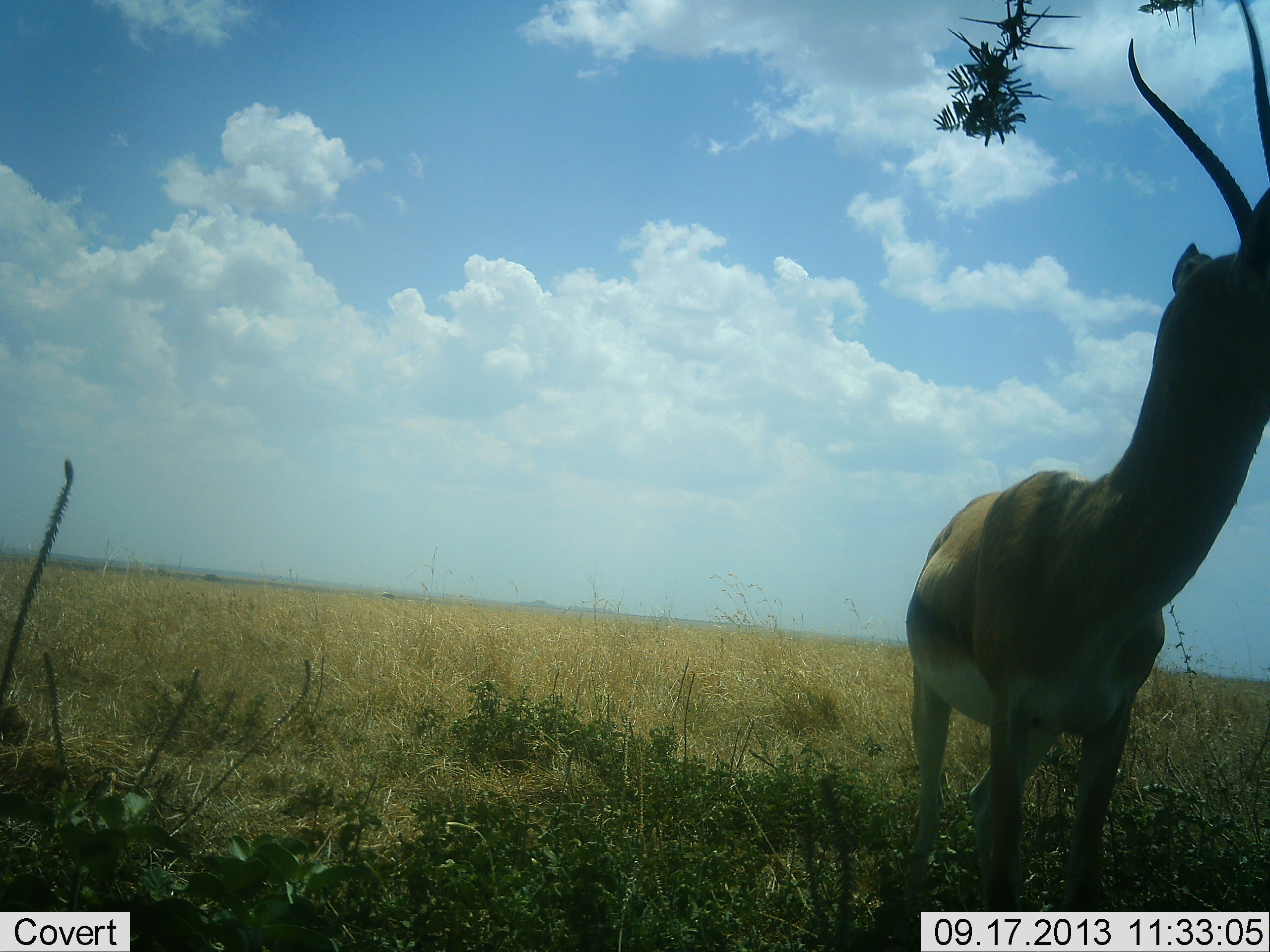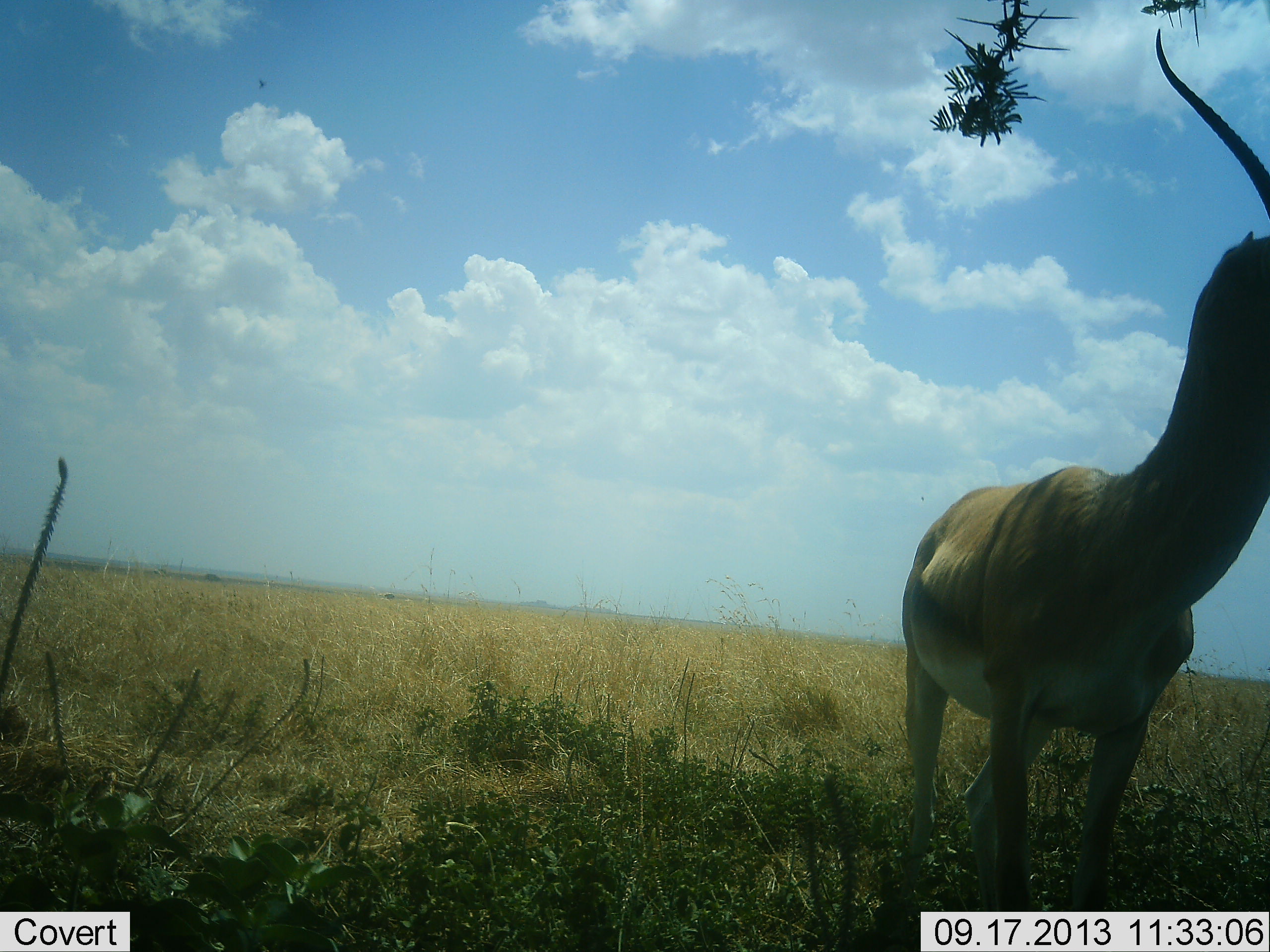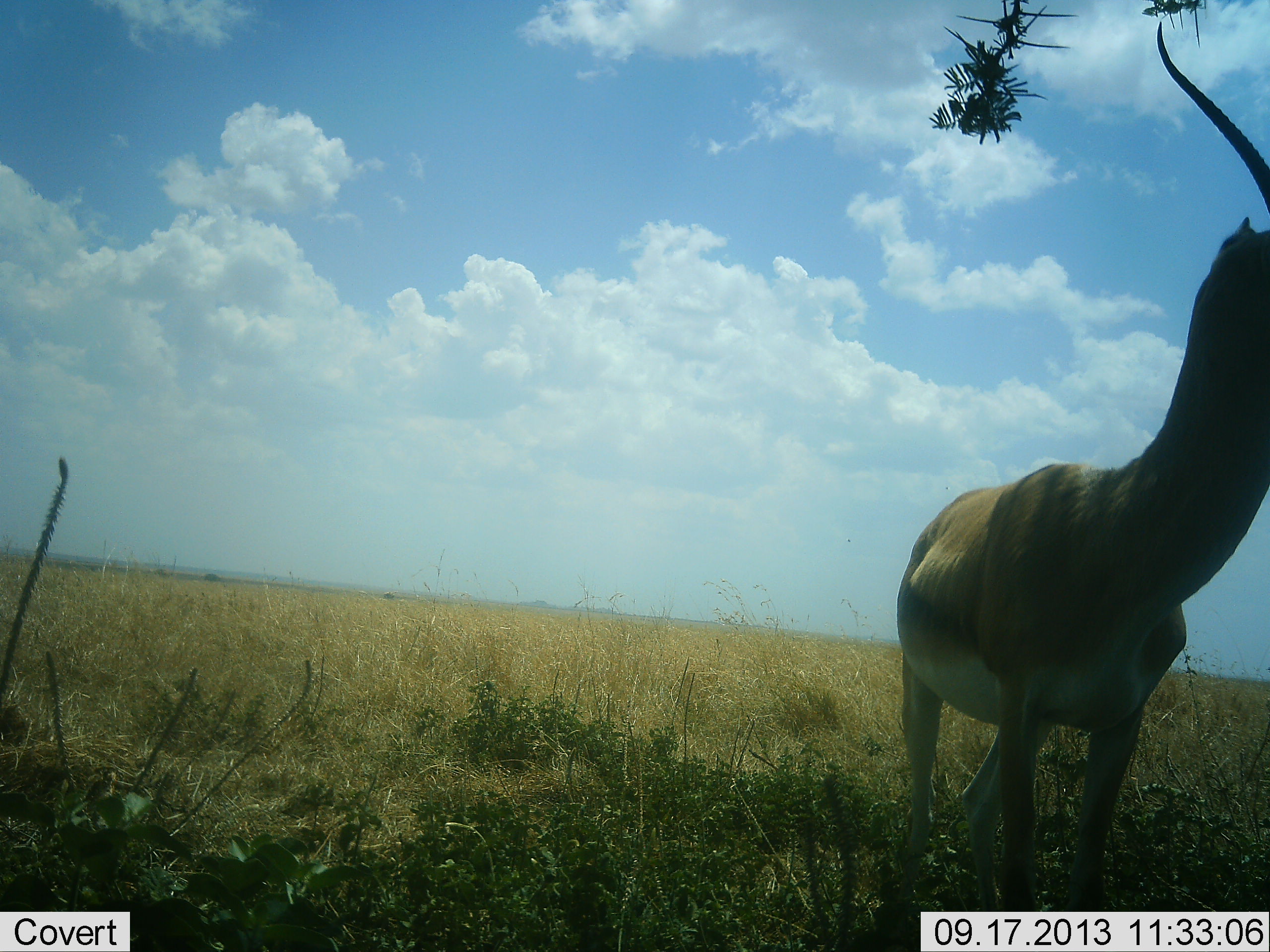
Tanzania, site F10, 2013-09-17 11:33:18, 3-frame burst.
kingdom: Animalia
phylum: Chordata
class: Mammalia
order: Artiodactyla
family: Bovidae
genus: Eudorcas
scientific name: Eudorcas thomsonii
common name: thomson's gazelle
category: gazellethomsons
Gazellethomsons (thomson's gazelle) (Eudorcas thomsonii), count 1. Behavior (volunteer vote fractions): standing 100%, resting 0%, moving 0%, interacting 0%. Young present (vote fraction): 0%. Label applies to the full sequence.